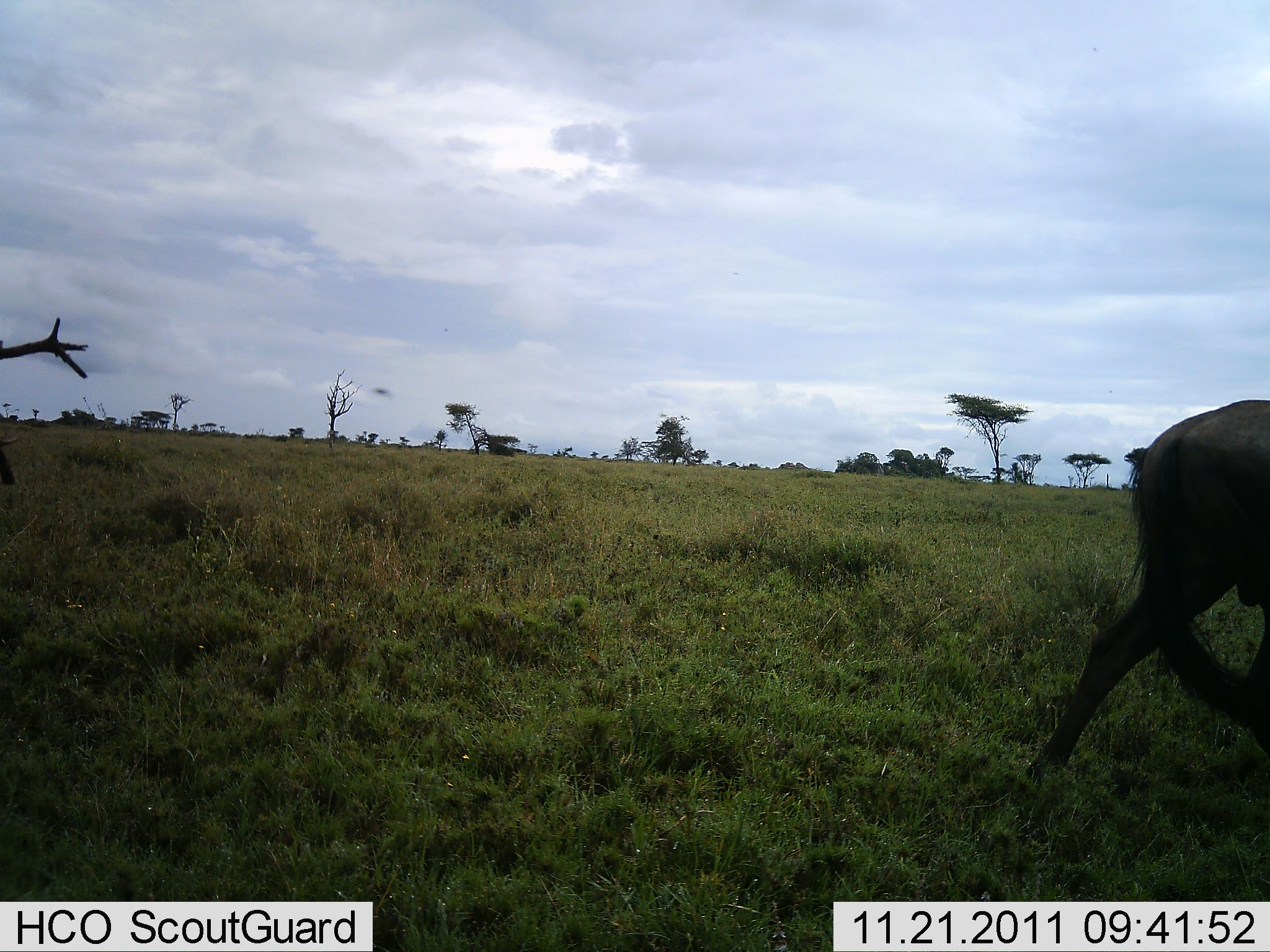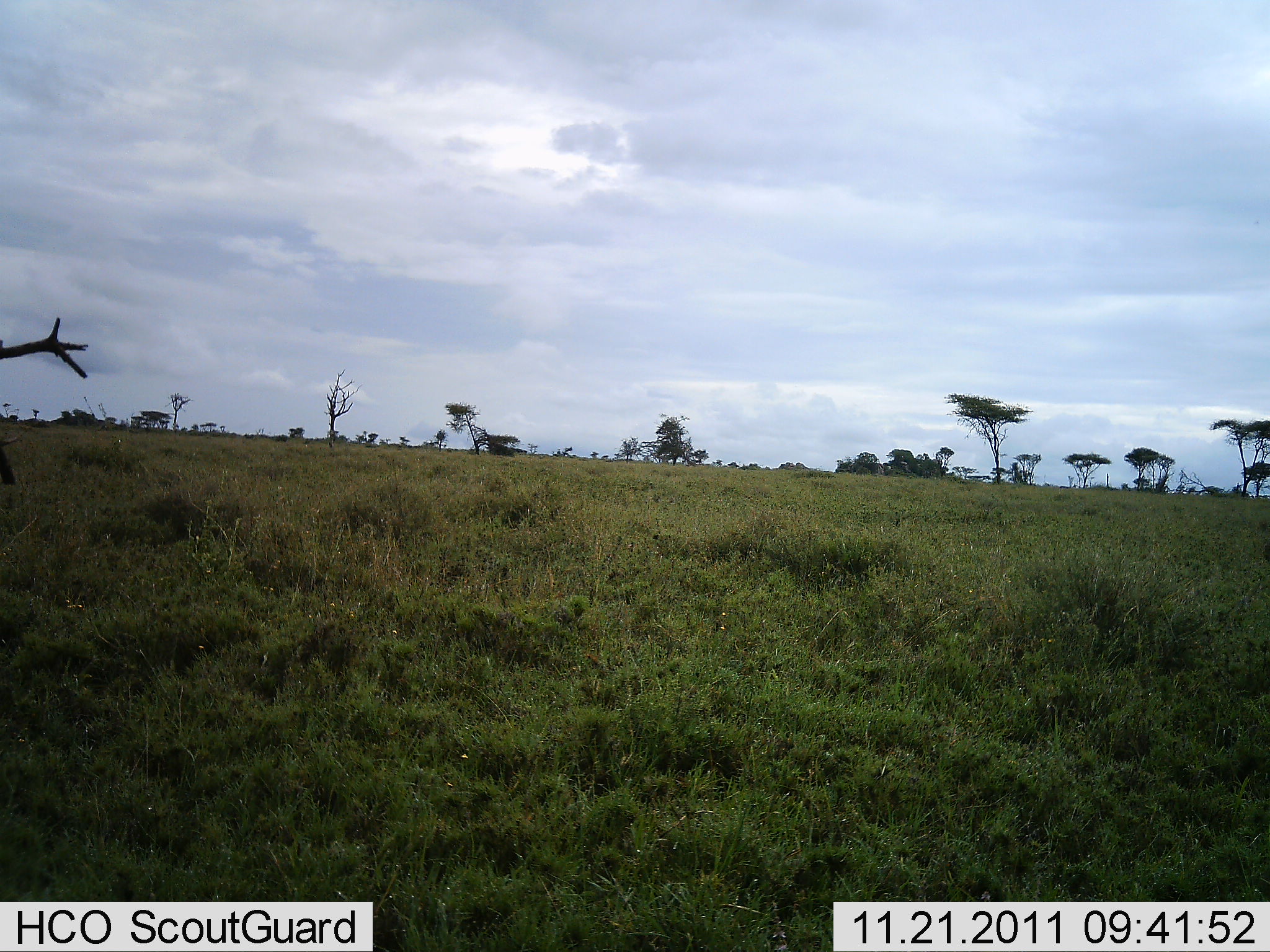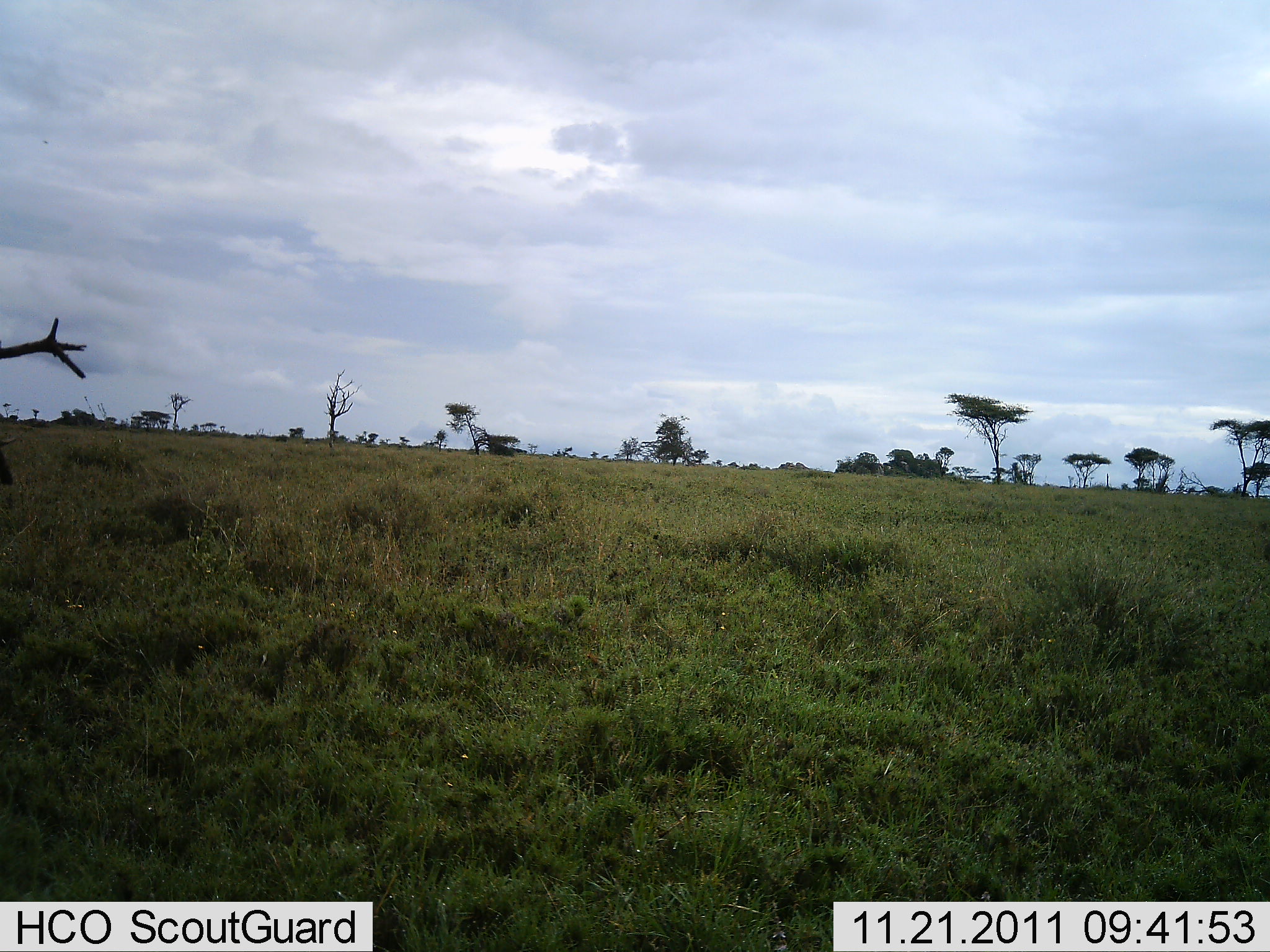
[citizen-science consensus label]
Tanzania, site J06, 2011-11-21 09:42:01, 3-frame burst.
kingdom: Animalia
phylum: Chordata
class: Mammalia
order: Artiodactyla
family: Bovidae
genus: Connochaetes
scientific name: Connochaetes taurinus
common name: blue wildebeest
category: wildebeest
Wildebeest (blue wildebeest) (Connochaetes taurinus), count 1. Behavior (volunteer vote fractions): standing 0%, resting 0%, moving 100%, interacting 0%. Young present (vote fraction): 0%. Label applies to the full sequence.